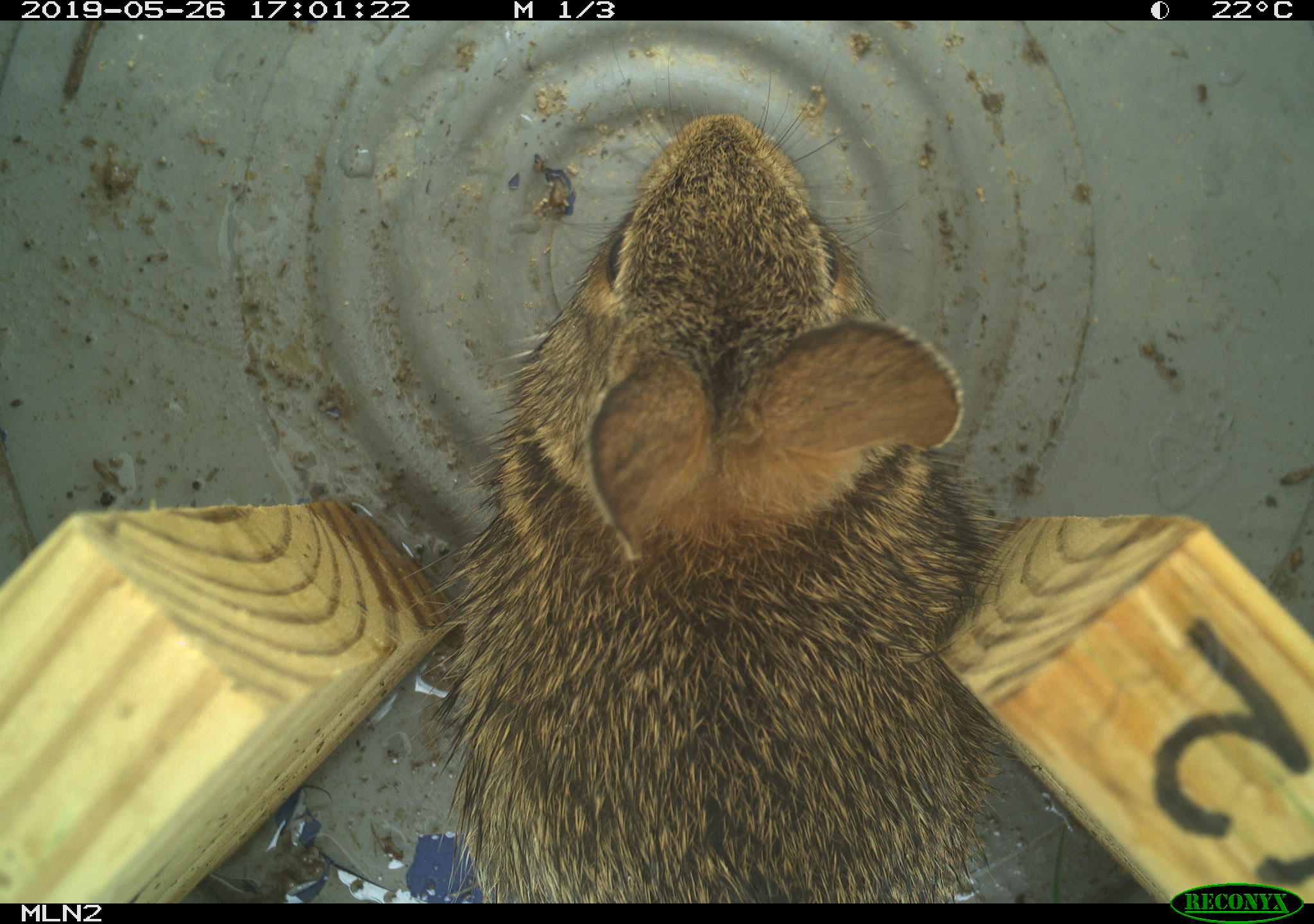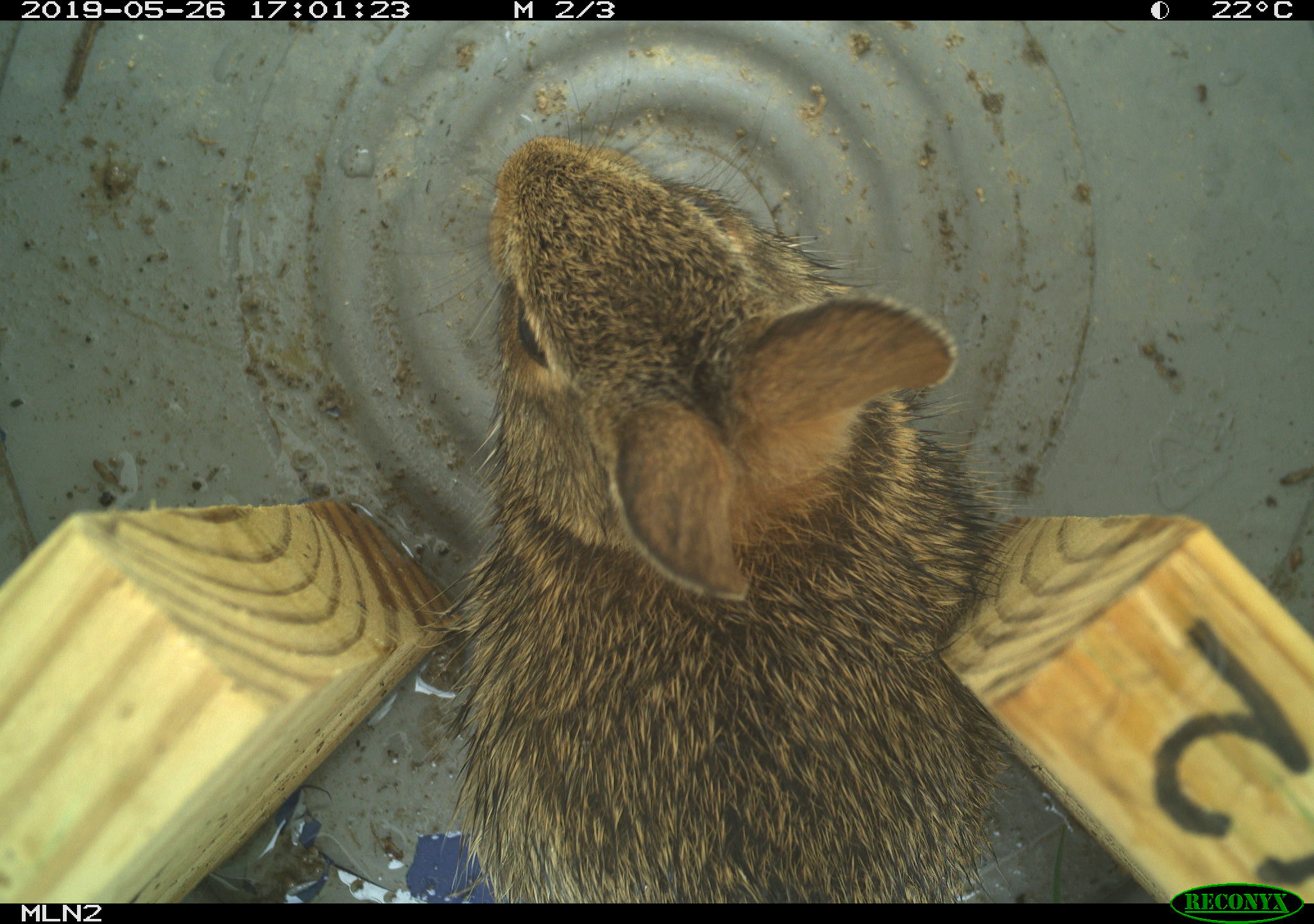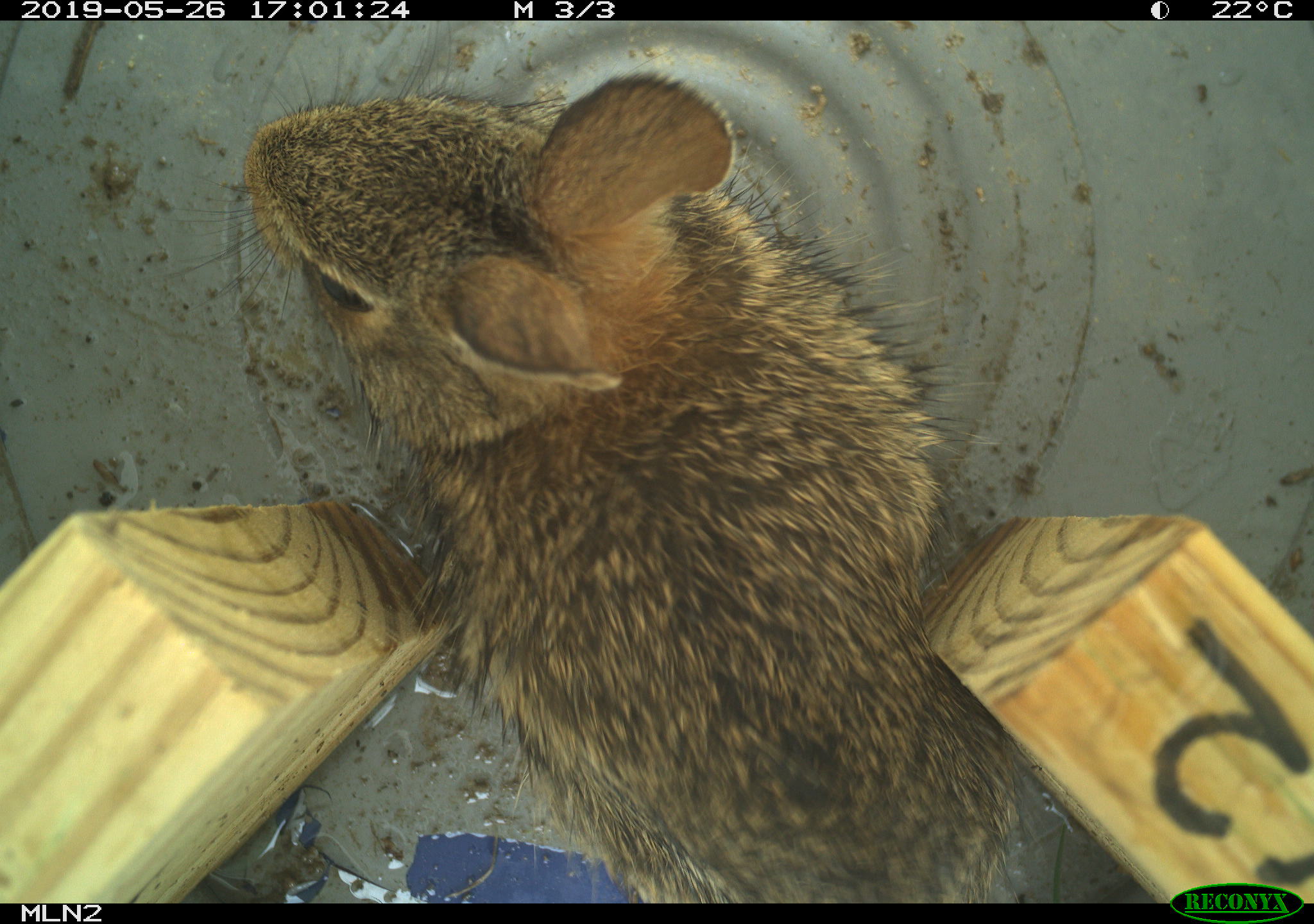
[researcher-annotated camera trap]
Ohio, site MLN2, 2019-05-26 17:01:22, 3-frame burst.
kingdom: Animalia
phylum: Chordata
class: Mammalia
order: Lagomorpha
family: Leporidae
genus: Sylvilagus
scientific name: Sylvilagus floridanus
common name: eastern cottontail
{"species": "eastern cottontail (Sylvilagus floridanus)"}